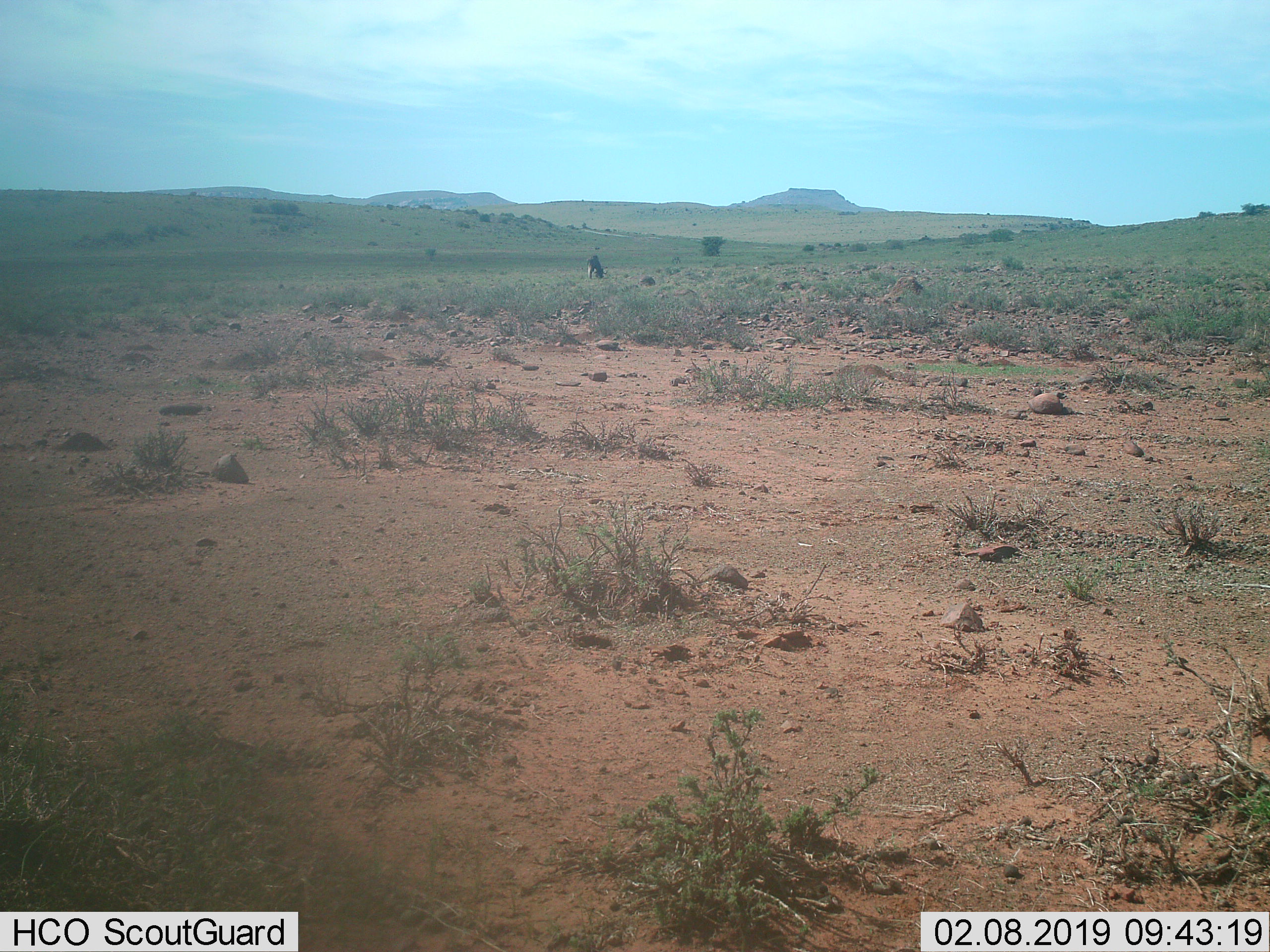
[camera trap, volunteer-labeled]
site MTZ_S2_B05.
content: unidentified animal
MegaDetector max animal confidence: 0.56